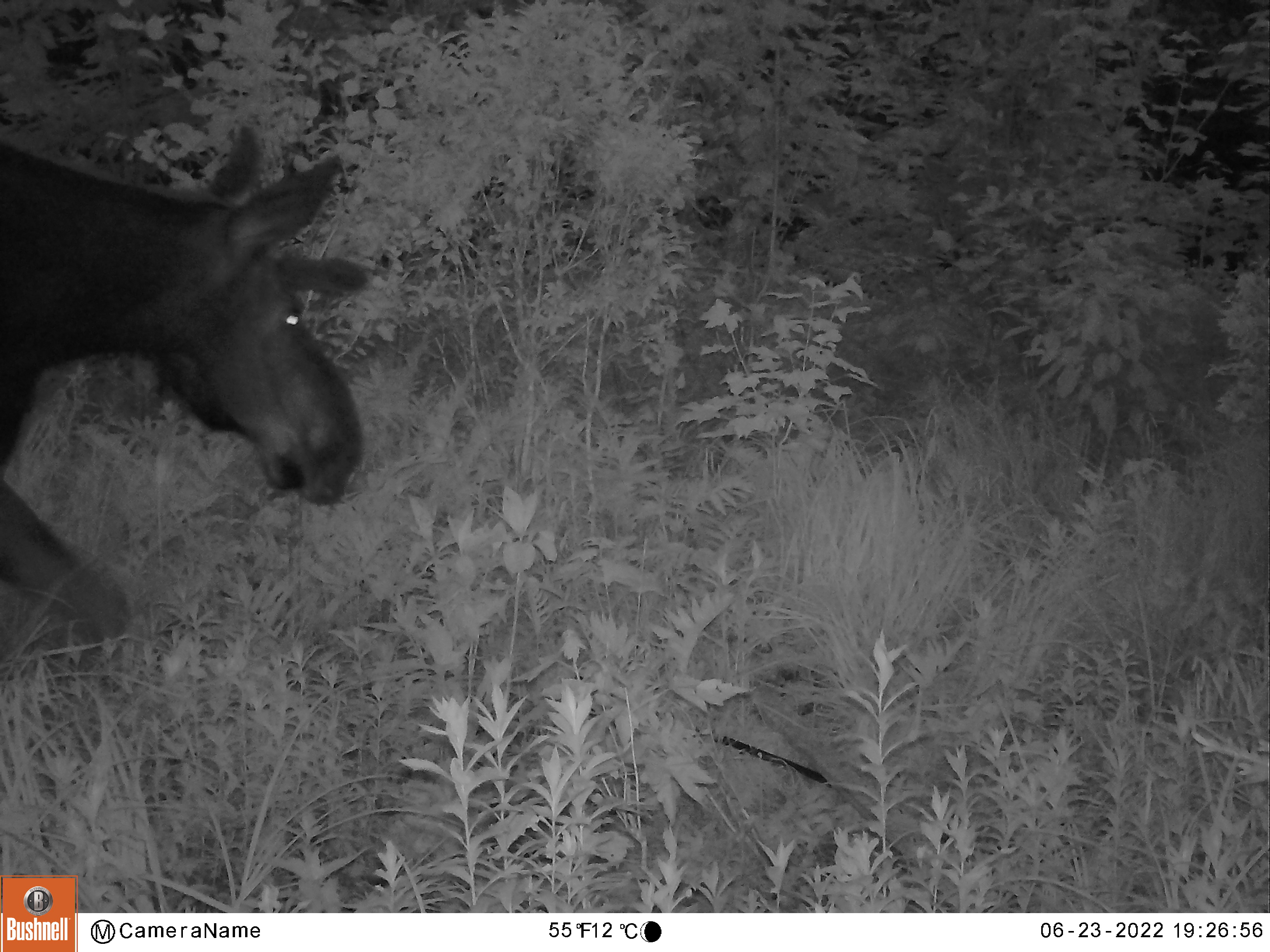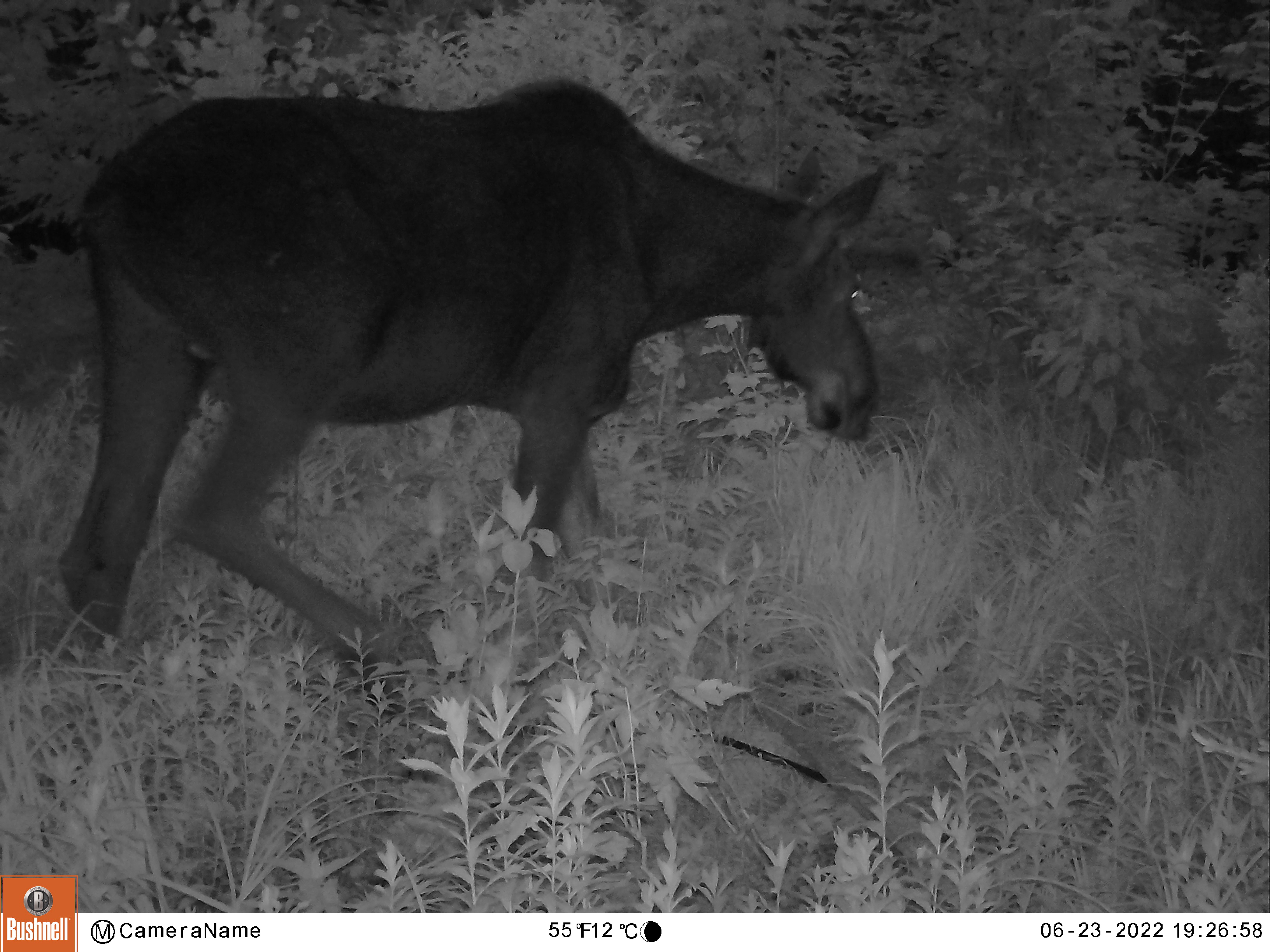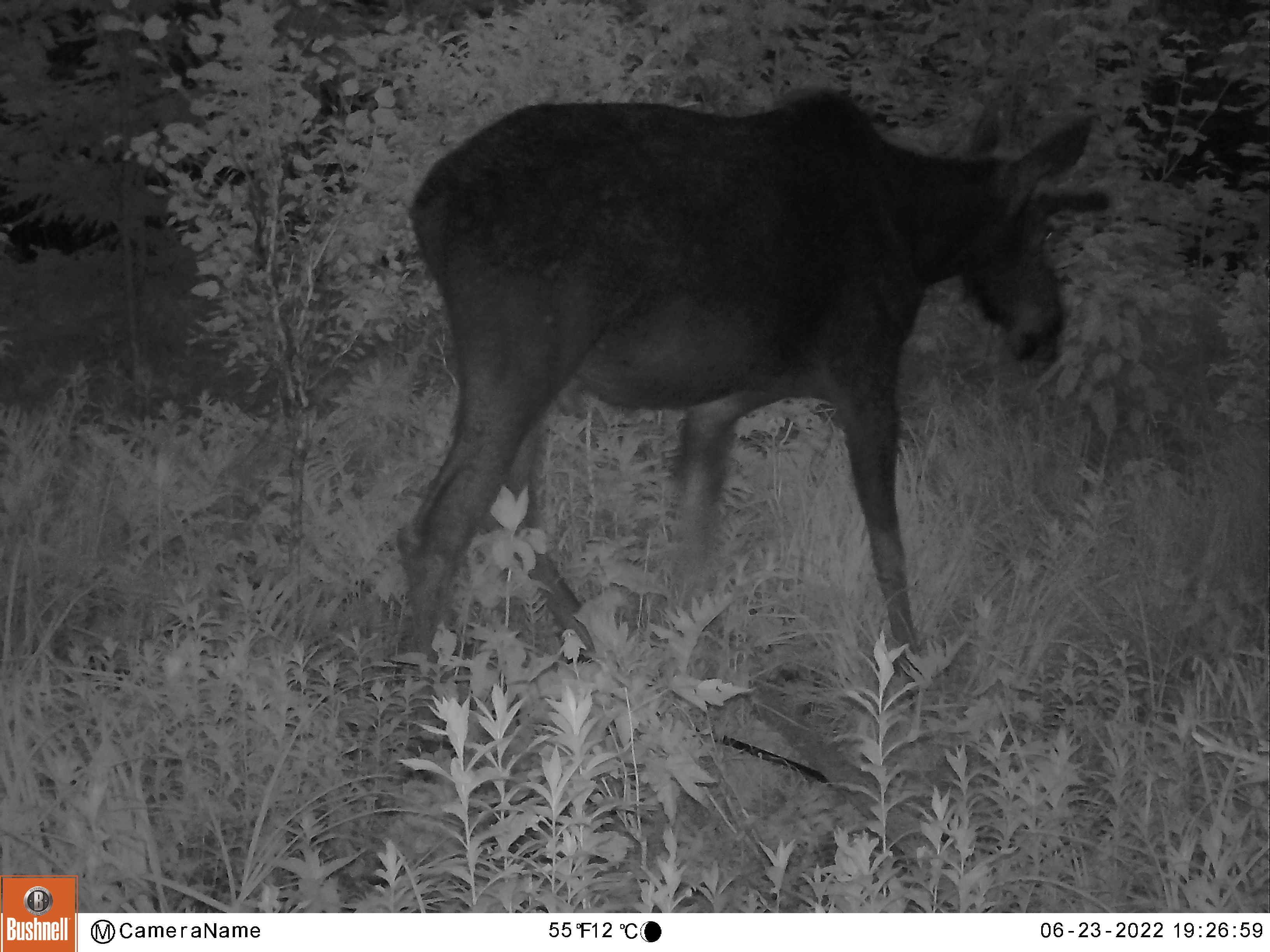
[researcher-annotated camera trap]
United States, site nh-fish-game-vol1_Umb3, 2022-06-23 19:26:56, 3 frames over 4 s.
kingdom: Animalia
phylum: Chordata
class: Mammalia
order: Artiodactyla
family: Cervidae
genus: Alces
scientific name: Alces alces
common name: moose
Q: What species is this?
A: Moose (Alces alces).